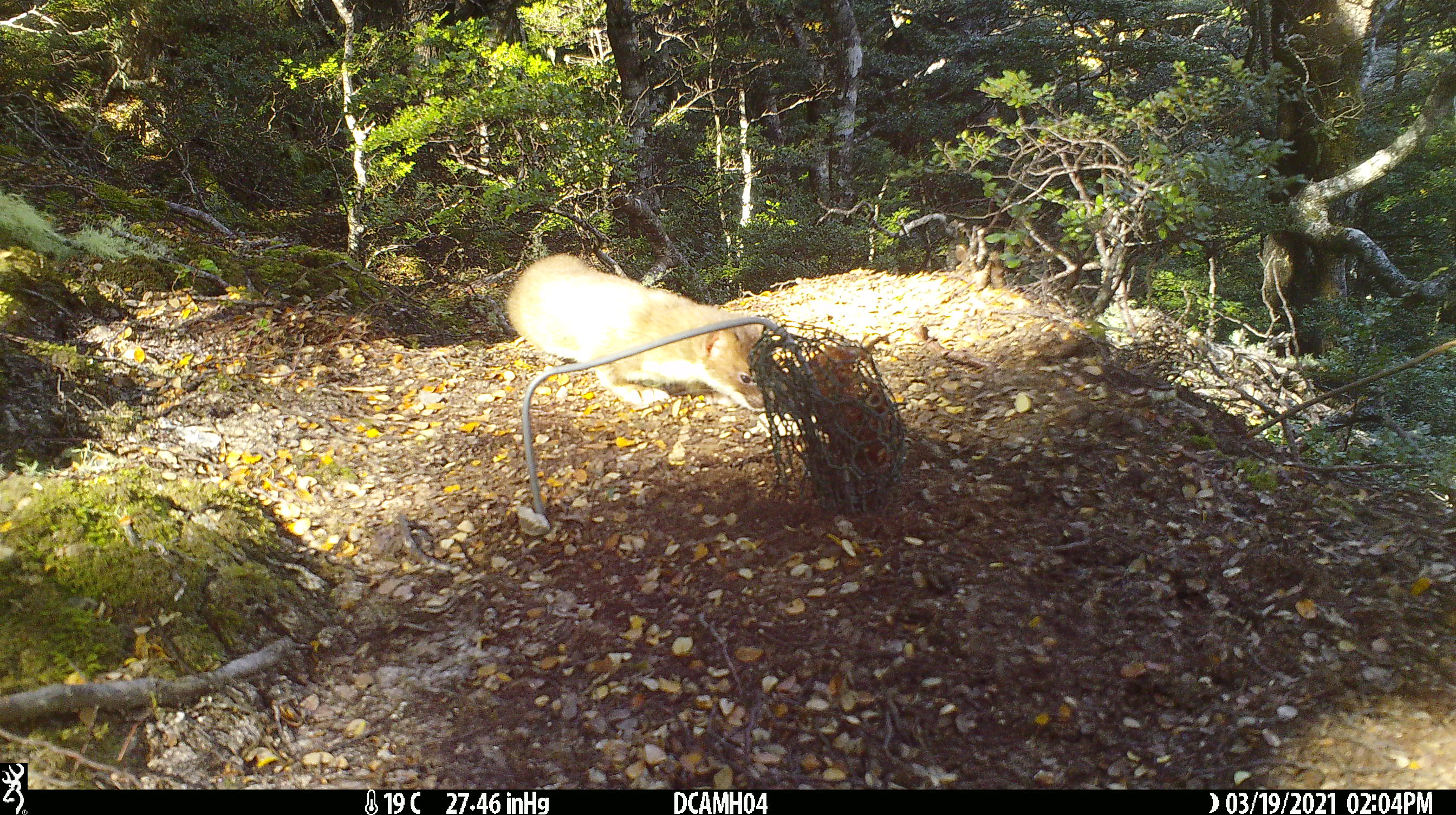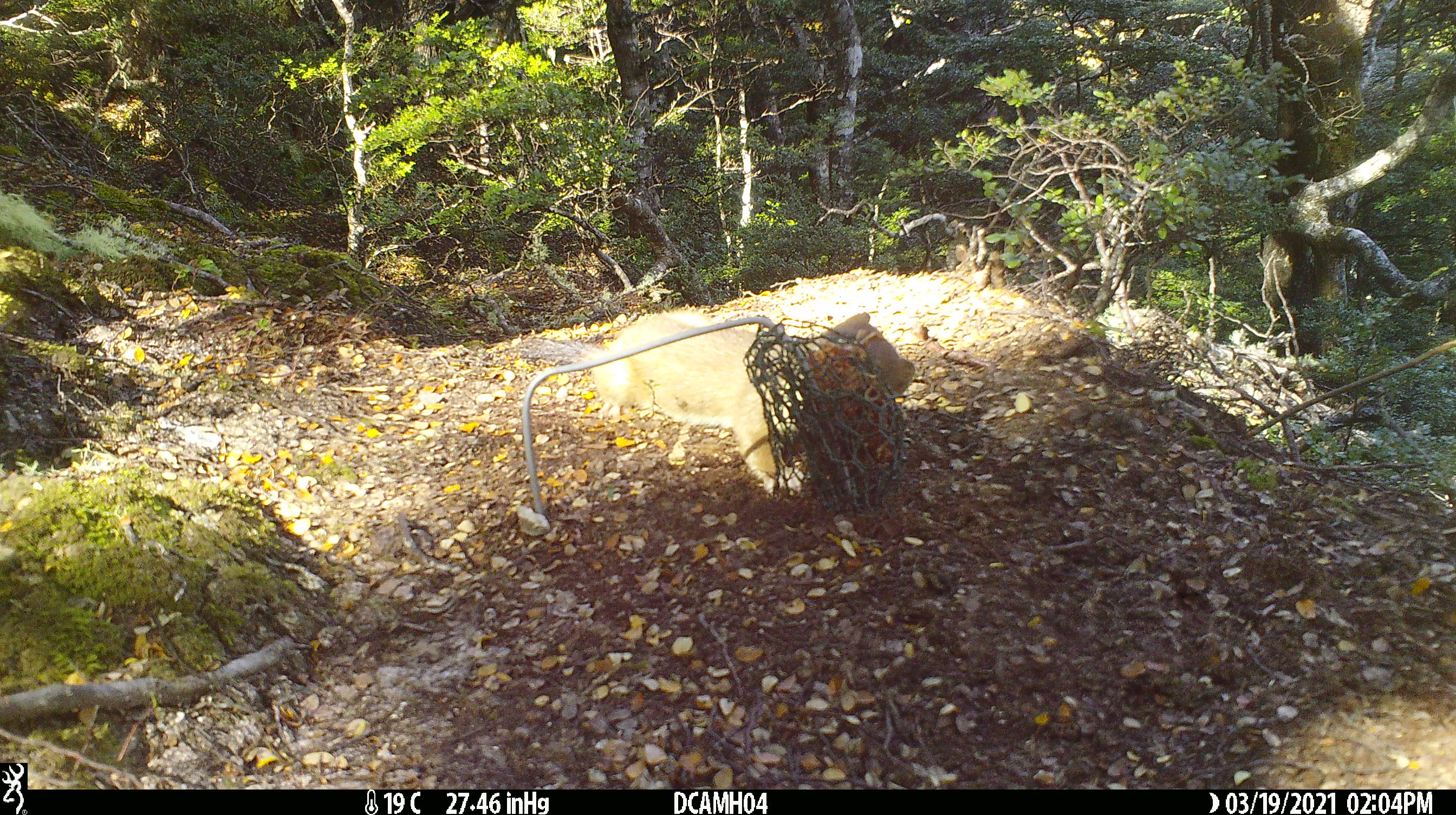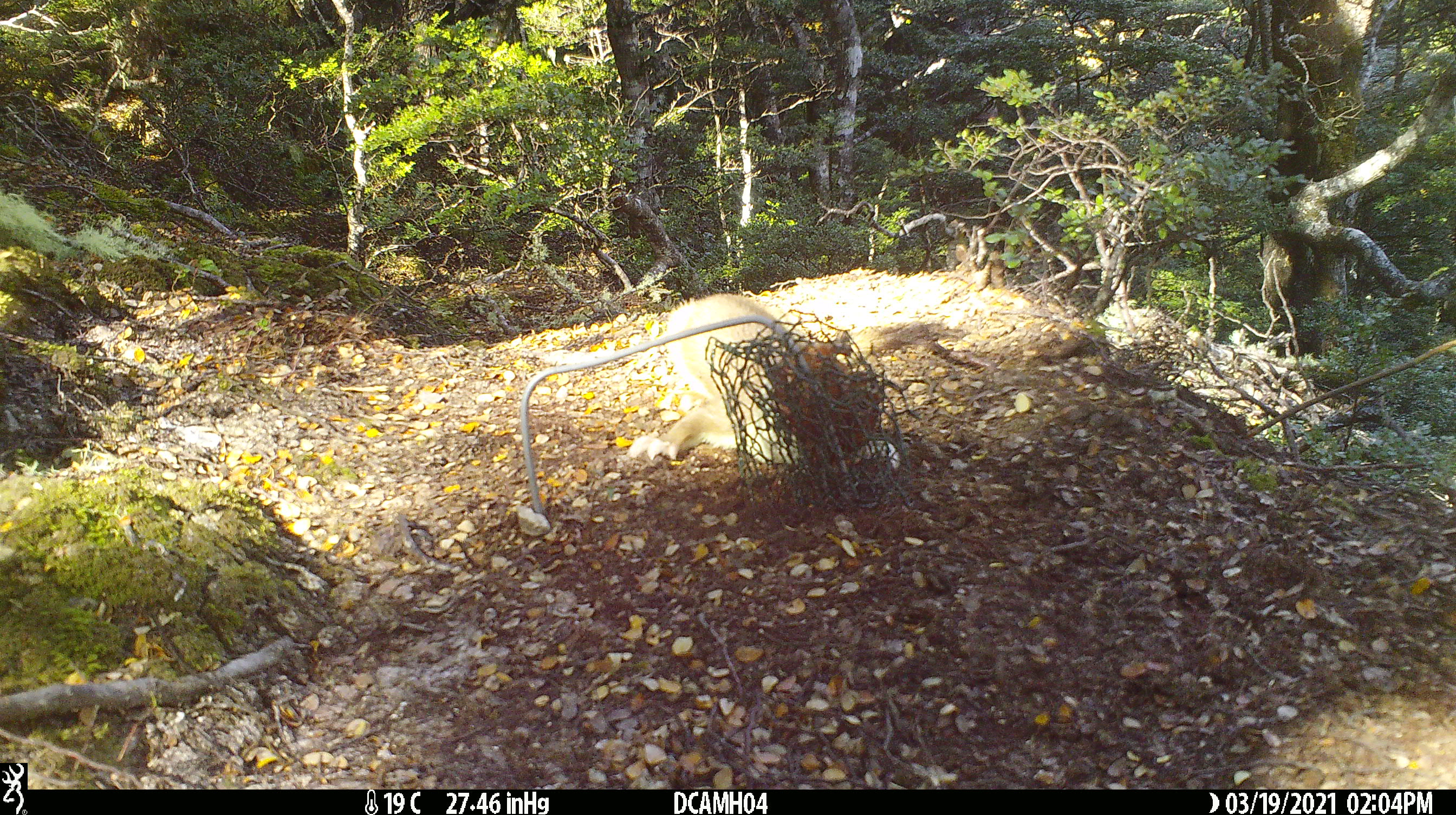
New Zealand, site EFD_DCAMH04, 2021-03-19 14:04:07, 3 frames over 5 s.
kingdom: Animalia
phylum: Chordata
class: Mammalia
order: Carnivora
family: Mustelidae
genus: Mustela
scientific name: Mustela erminea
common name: stoat